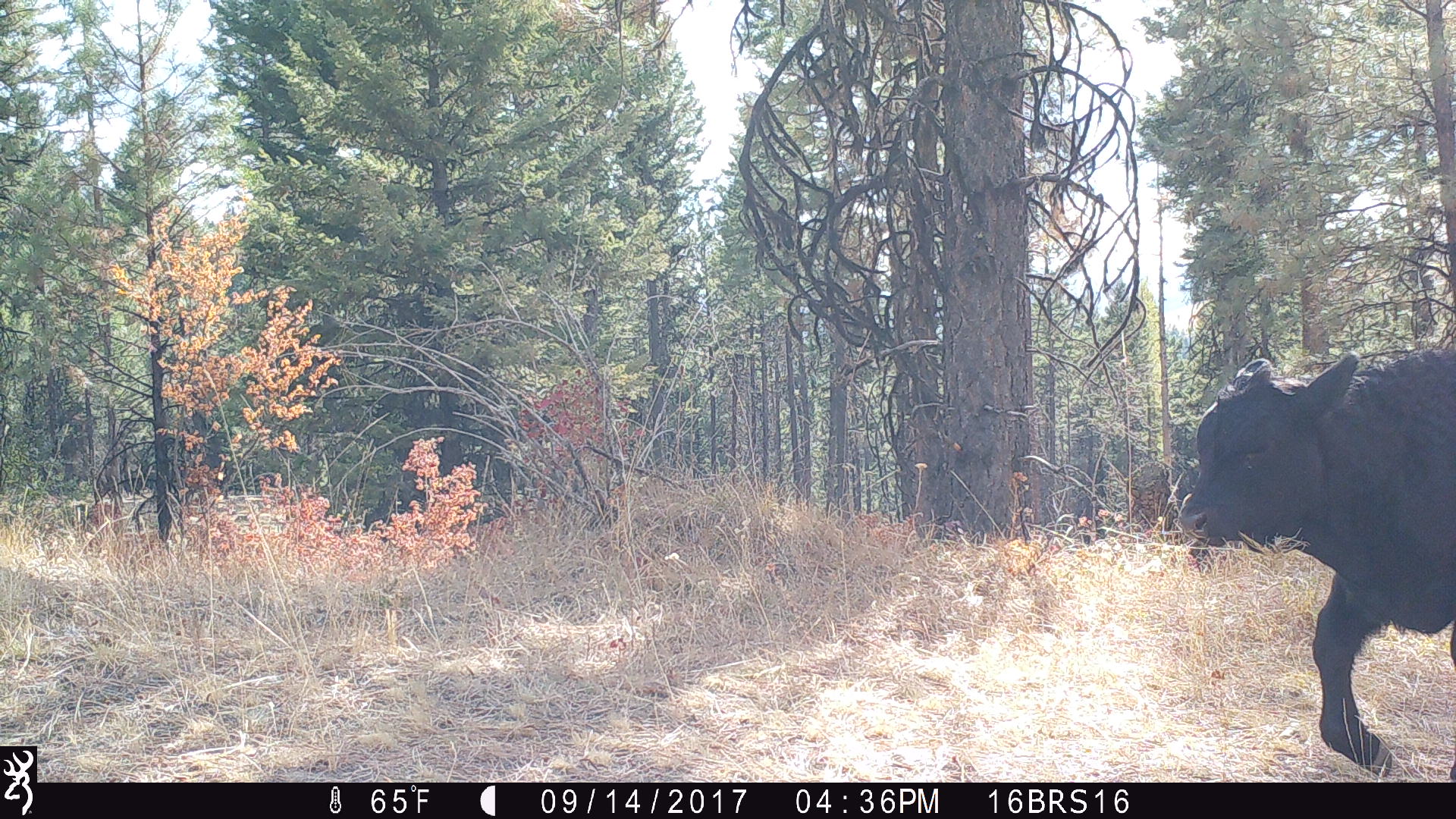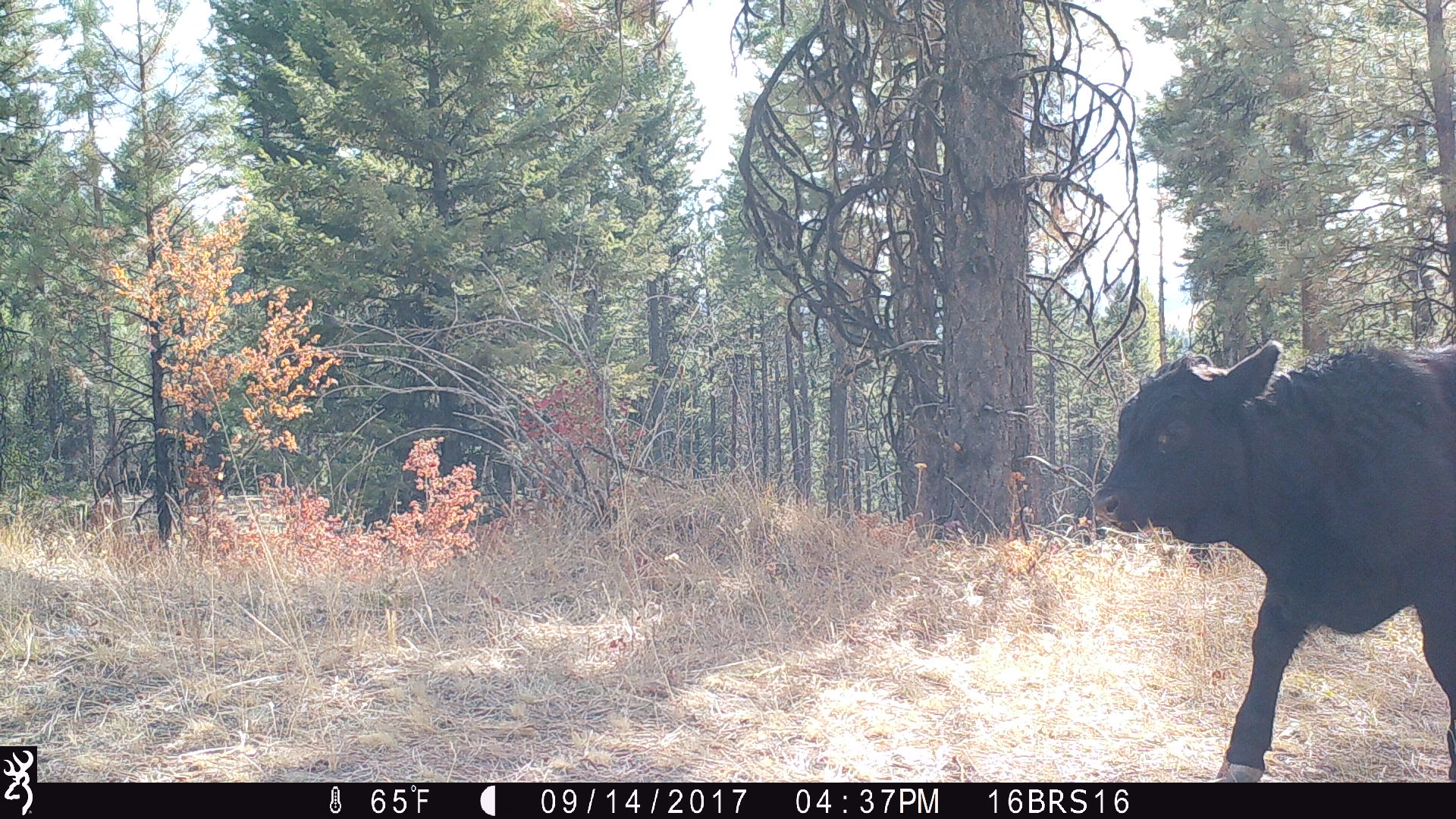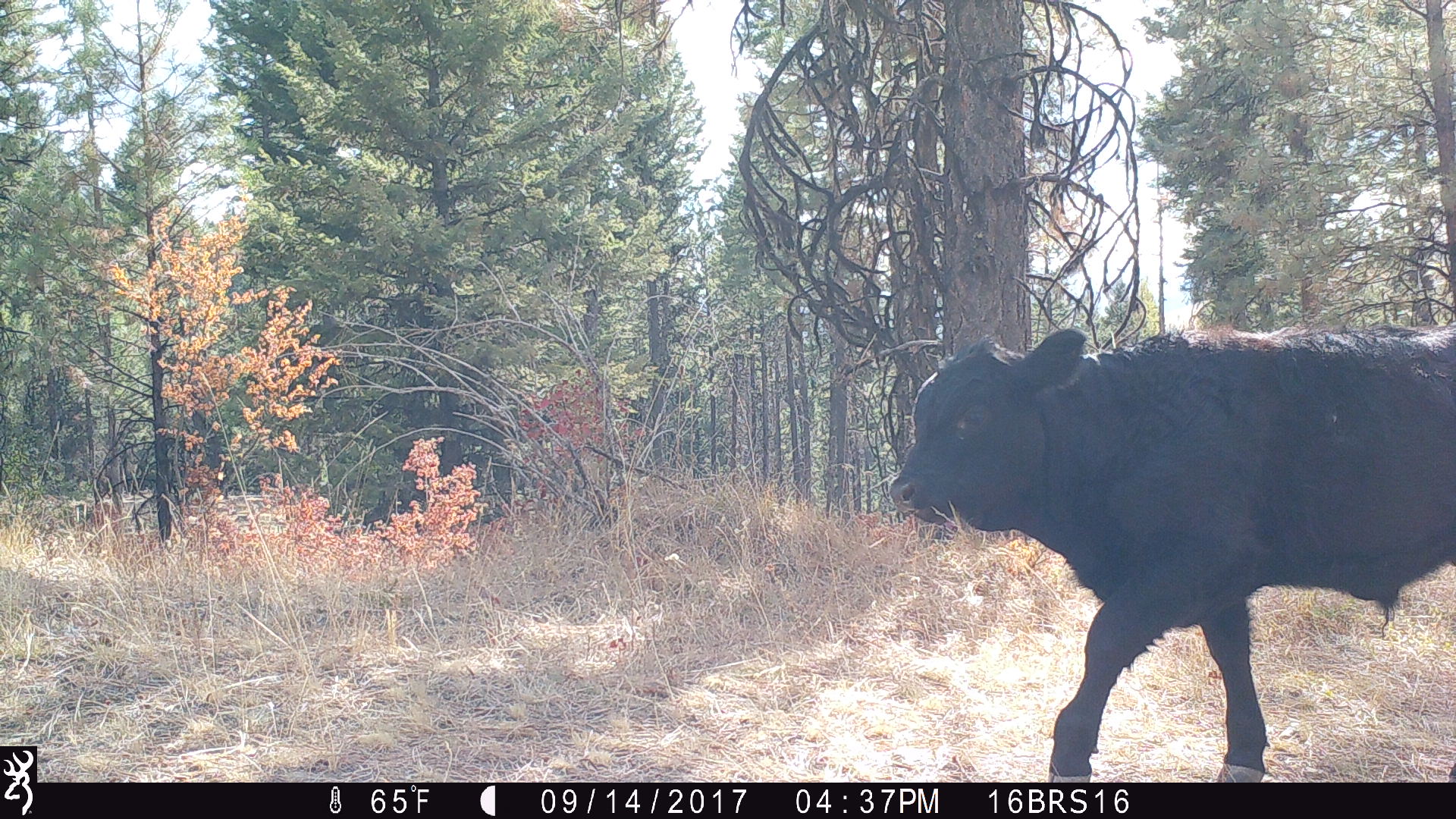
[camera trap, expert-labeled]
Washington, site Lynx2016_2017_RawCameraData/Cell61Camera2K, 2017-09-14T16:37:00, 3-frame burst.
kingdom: Animalia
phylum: Chordata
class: Mammalia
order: Artiodactyla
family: Bovidae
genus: Bos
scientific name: Bos taurus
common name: domestic cattle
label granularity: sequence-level